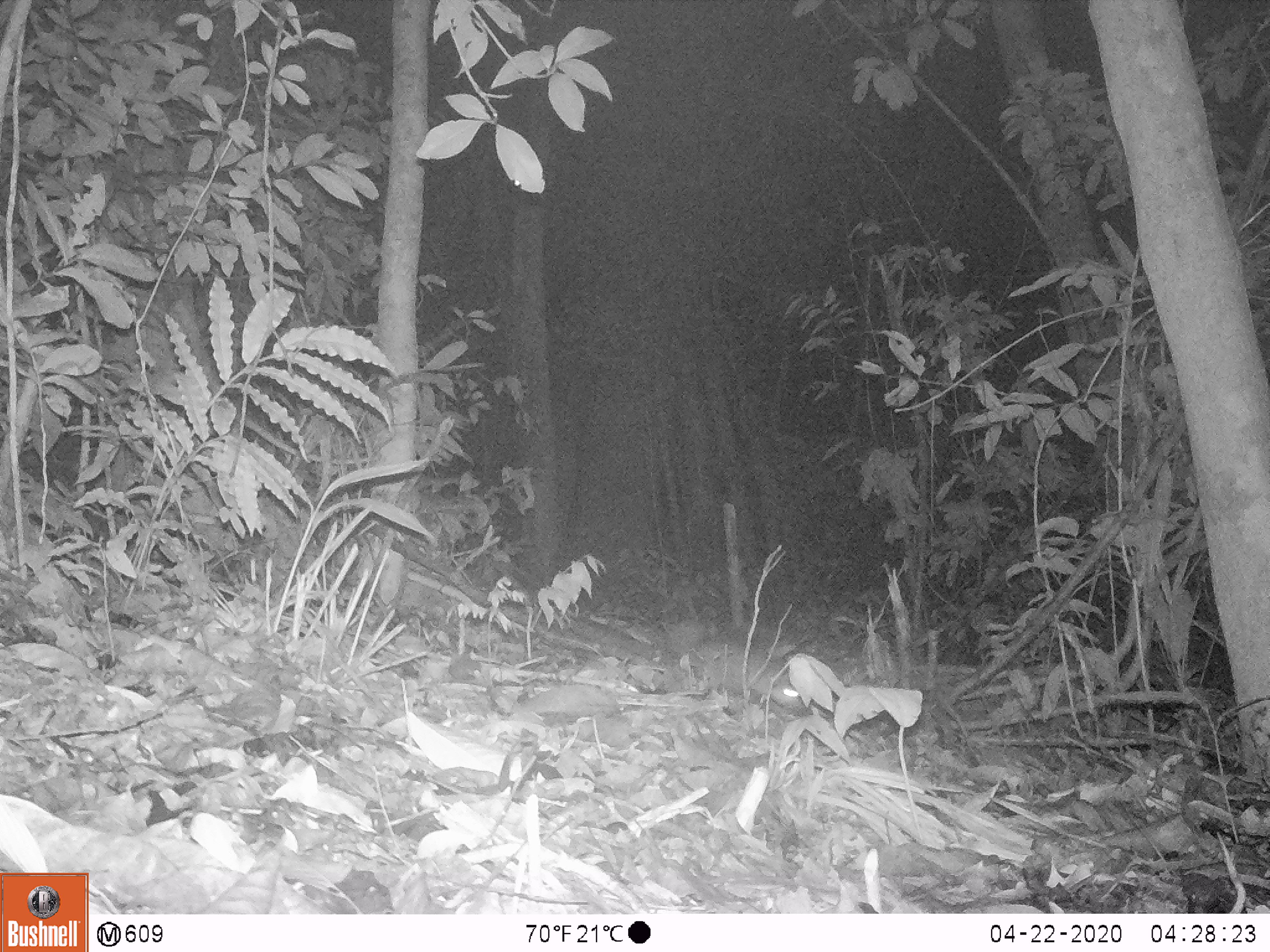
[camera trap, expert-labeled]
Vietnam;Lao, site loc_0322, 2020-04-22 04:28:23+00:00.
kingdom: Animalia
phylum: Chordata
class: Mammalia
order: Carnivora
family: Mustelidae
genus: Melogale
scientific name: Melogale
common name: ferret badger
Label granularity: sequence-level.